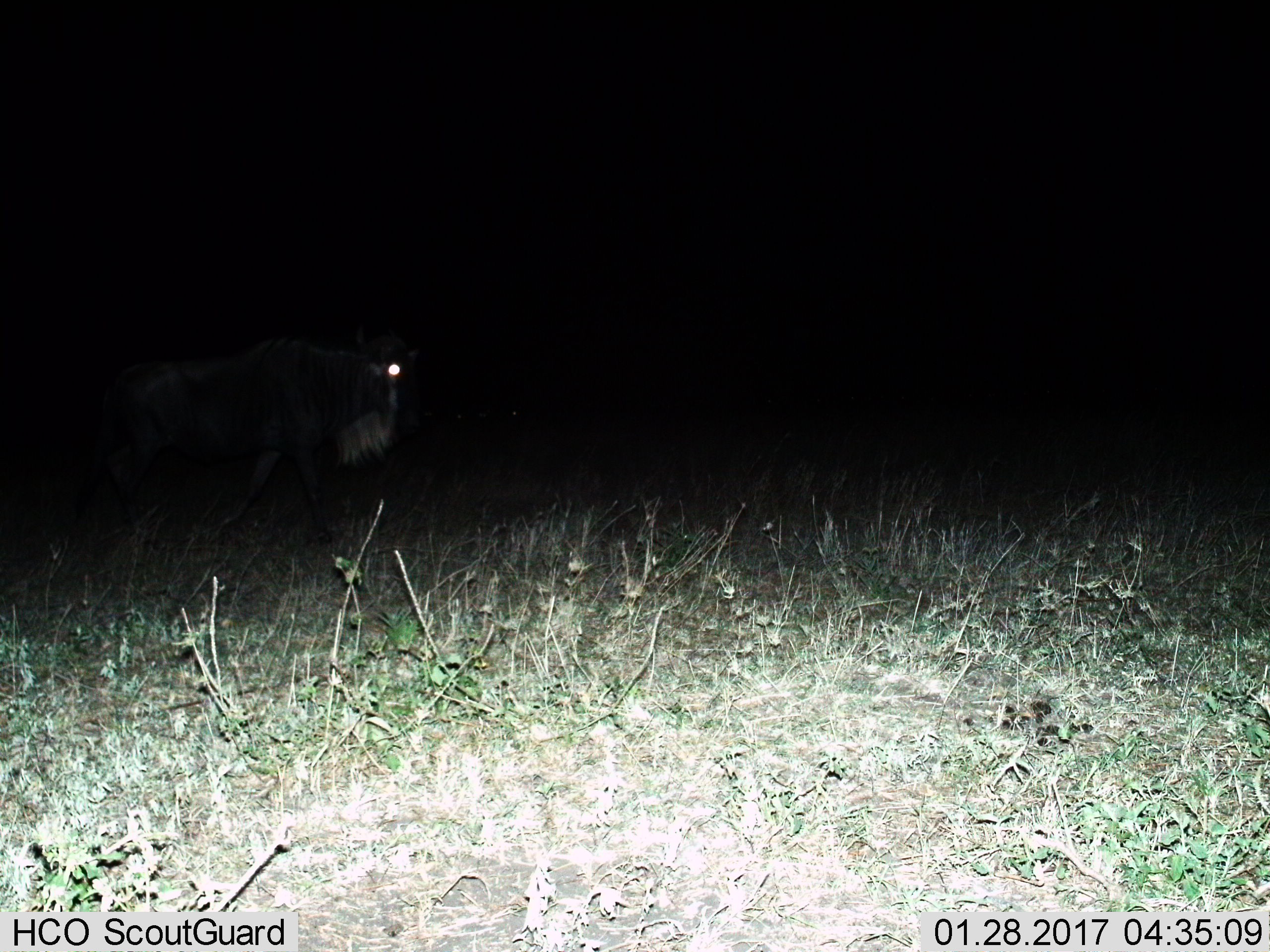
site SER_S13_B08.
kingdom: Animalia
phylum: Chordata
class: Mammalia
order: Artiodactyla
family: Bovidae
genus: Connochaetes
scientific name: Connochaetes taurinus taurinus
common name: blue wildebeest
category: wildebeestblue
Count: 1.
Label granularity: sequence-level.